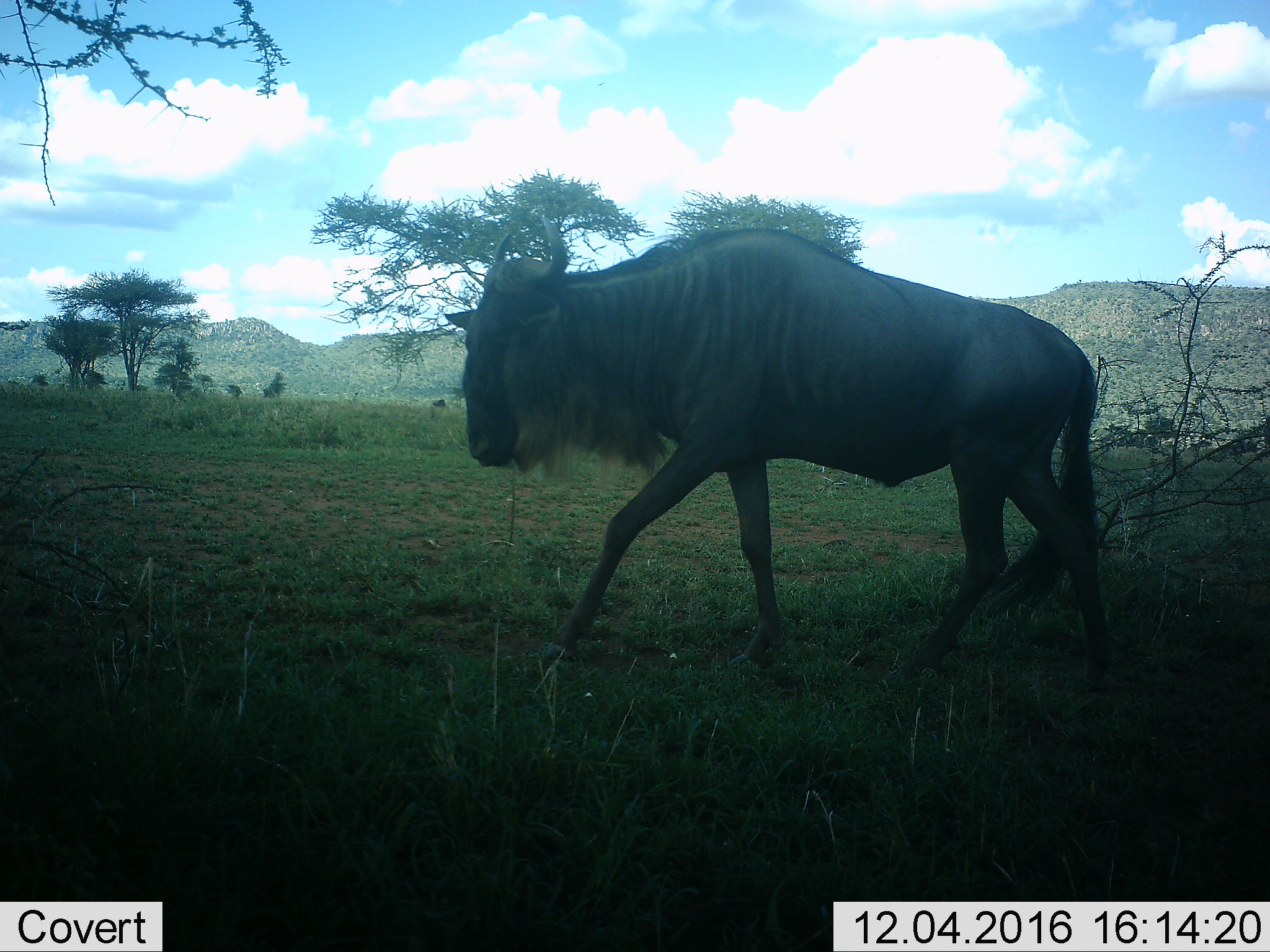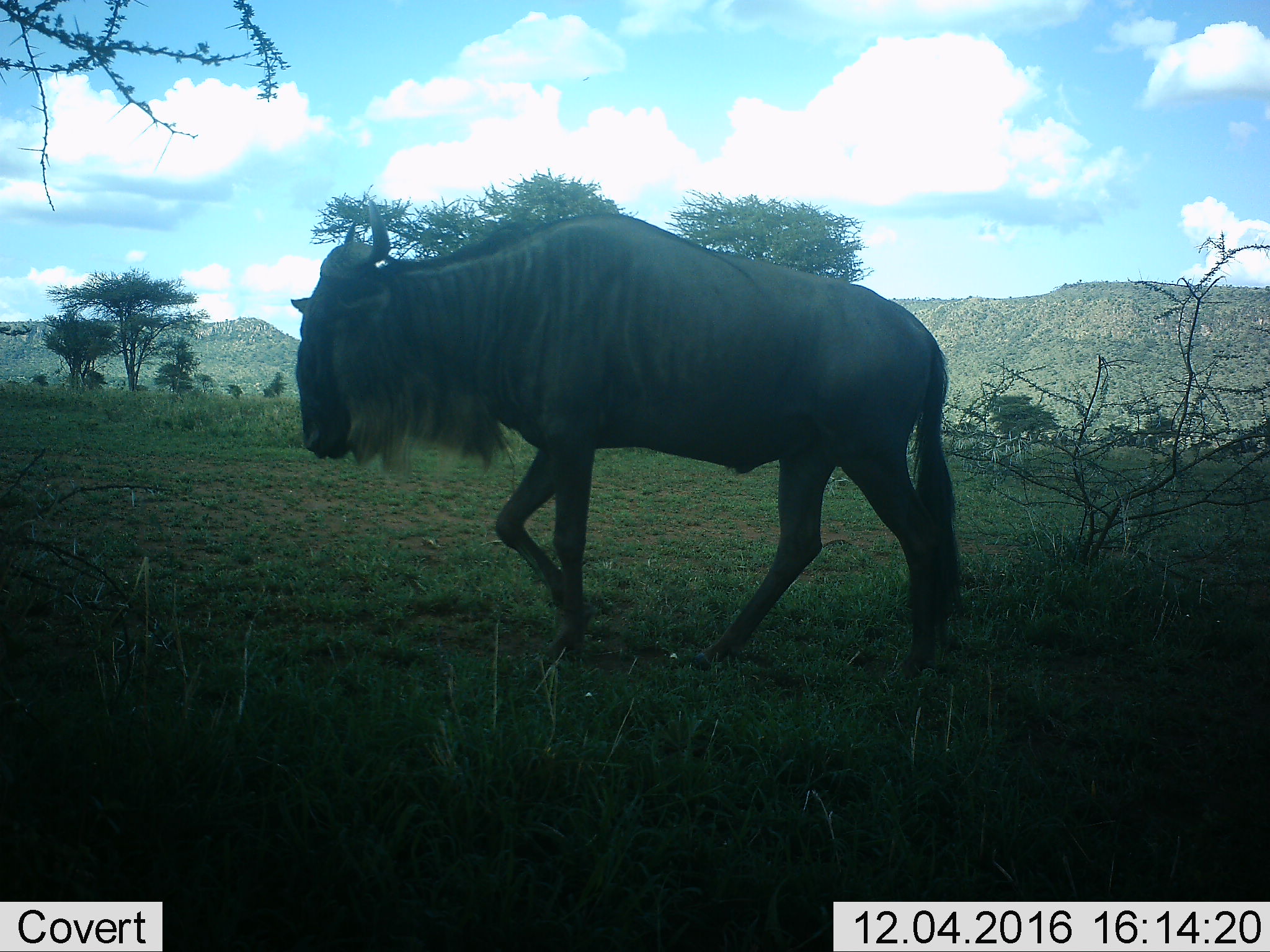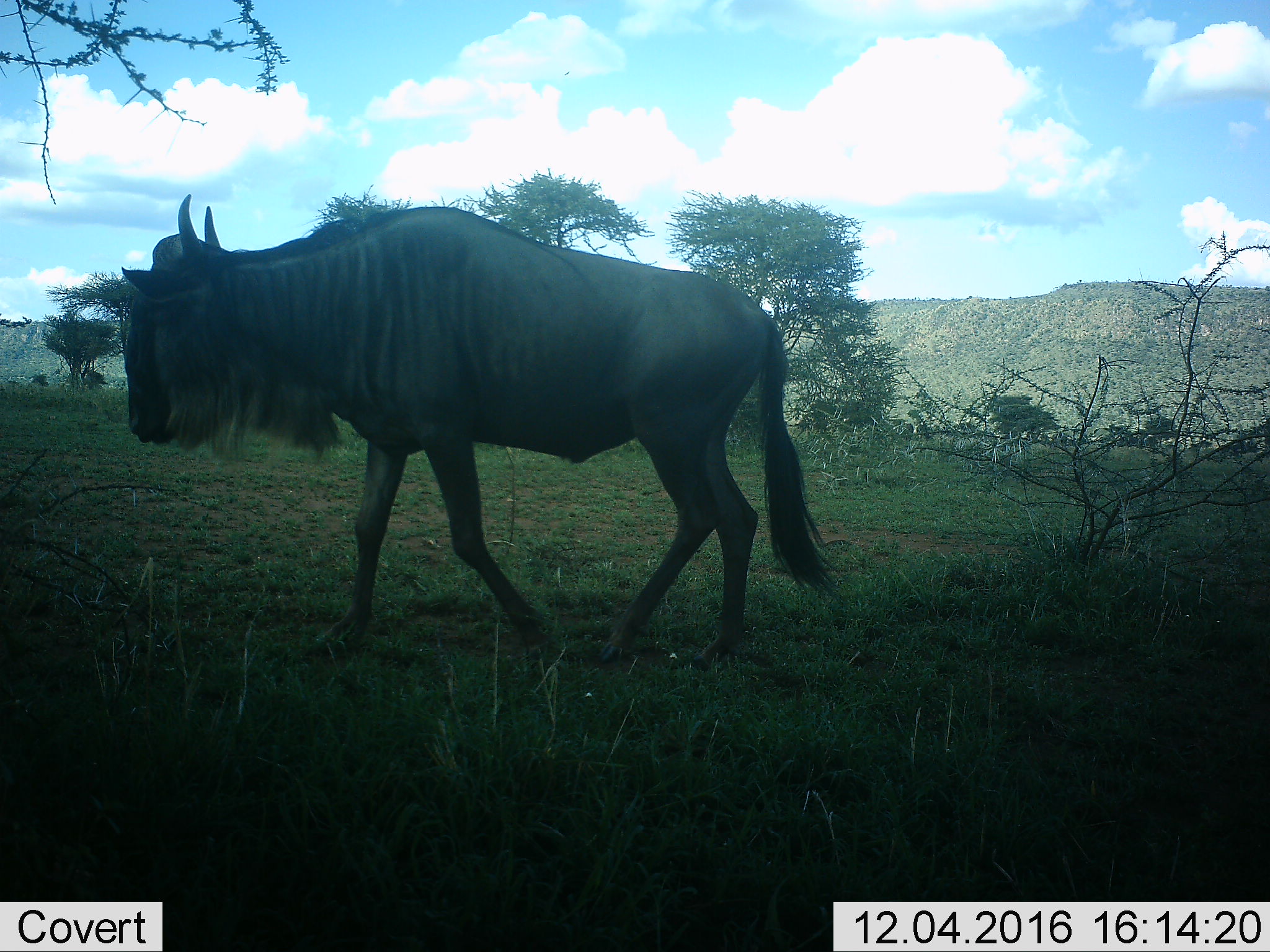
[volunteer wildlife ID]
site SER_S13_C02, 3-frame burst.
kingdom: Animalia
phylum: Chordata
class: Mammalia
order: Artiodactyla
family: Bovidae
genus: Connochaetes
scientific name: Connochaetes taurinus taurinus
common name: blue wildebeest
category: wildebeestblue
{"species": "wildebeestblue (blue wildebeest) (Connochaetes taurinus taurinus)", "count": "1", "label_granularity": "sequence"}